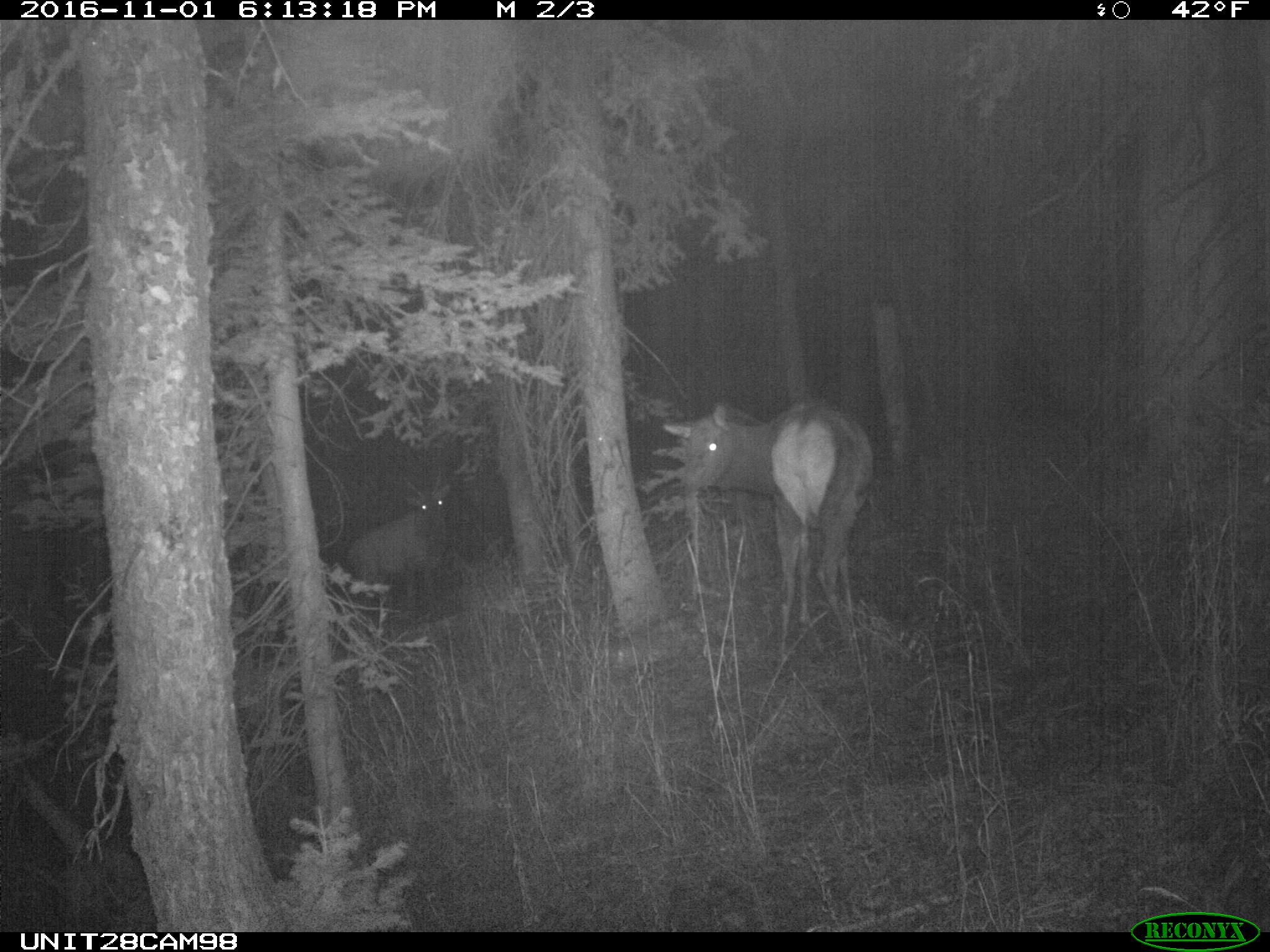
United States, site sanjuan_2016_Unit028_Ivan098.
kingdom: Animalia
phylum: Chordata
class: Mammalia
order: Artiodactyla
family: Cervidae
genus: Cervus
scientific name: Cervus elaphus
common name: red deer